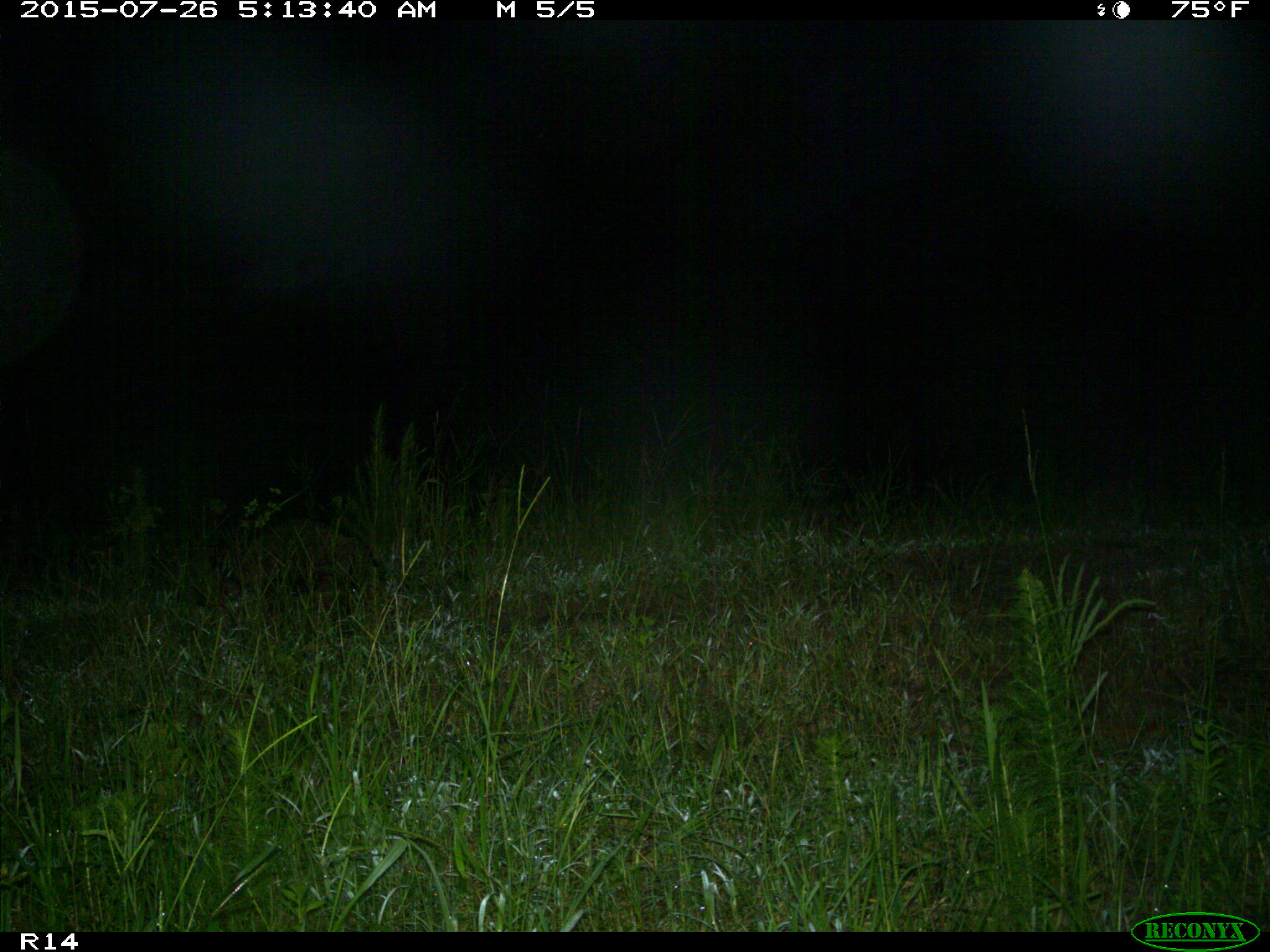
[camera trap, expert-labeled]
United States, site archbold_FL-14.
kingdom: Animalia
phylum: Chordata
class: Mammalia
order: Carnivora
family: Procyonidae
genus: Procyon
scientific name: Procyon lotor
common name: common raccoon